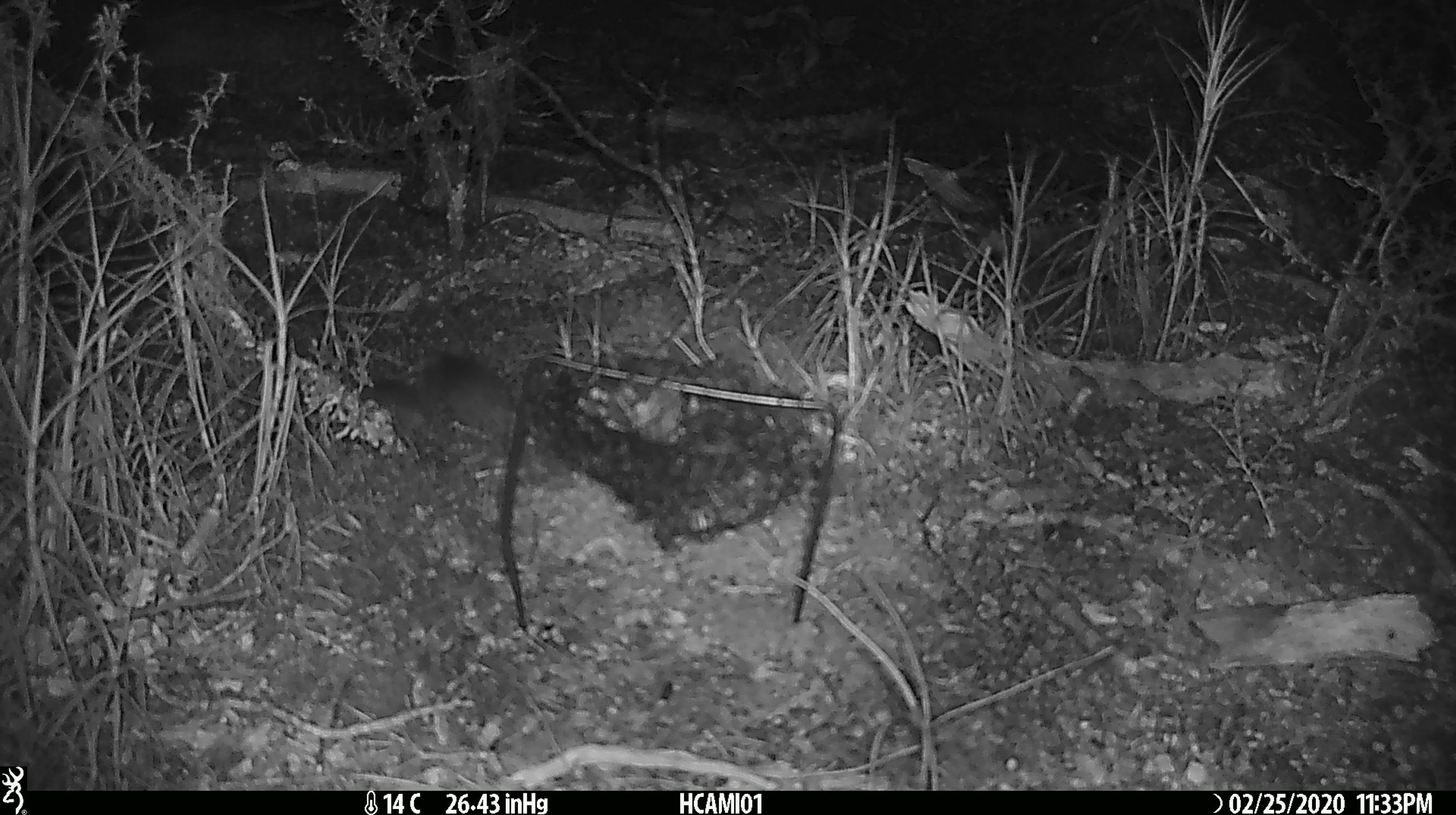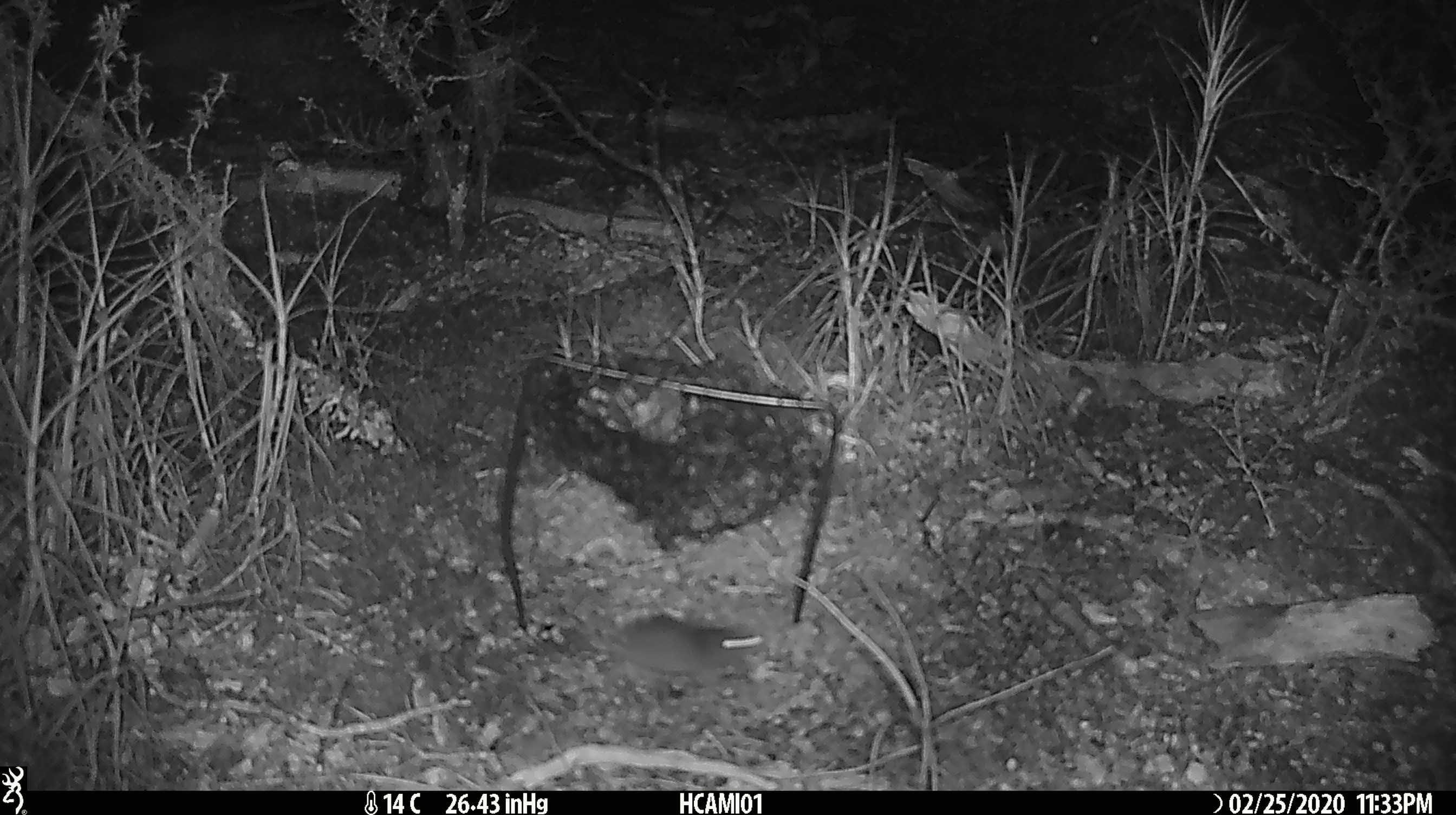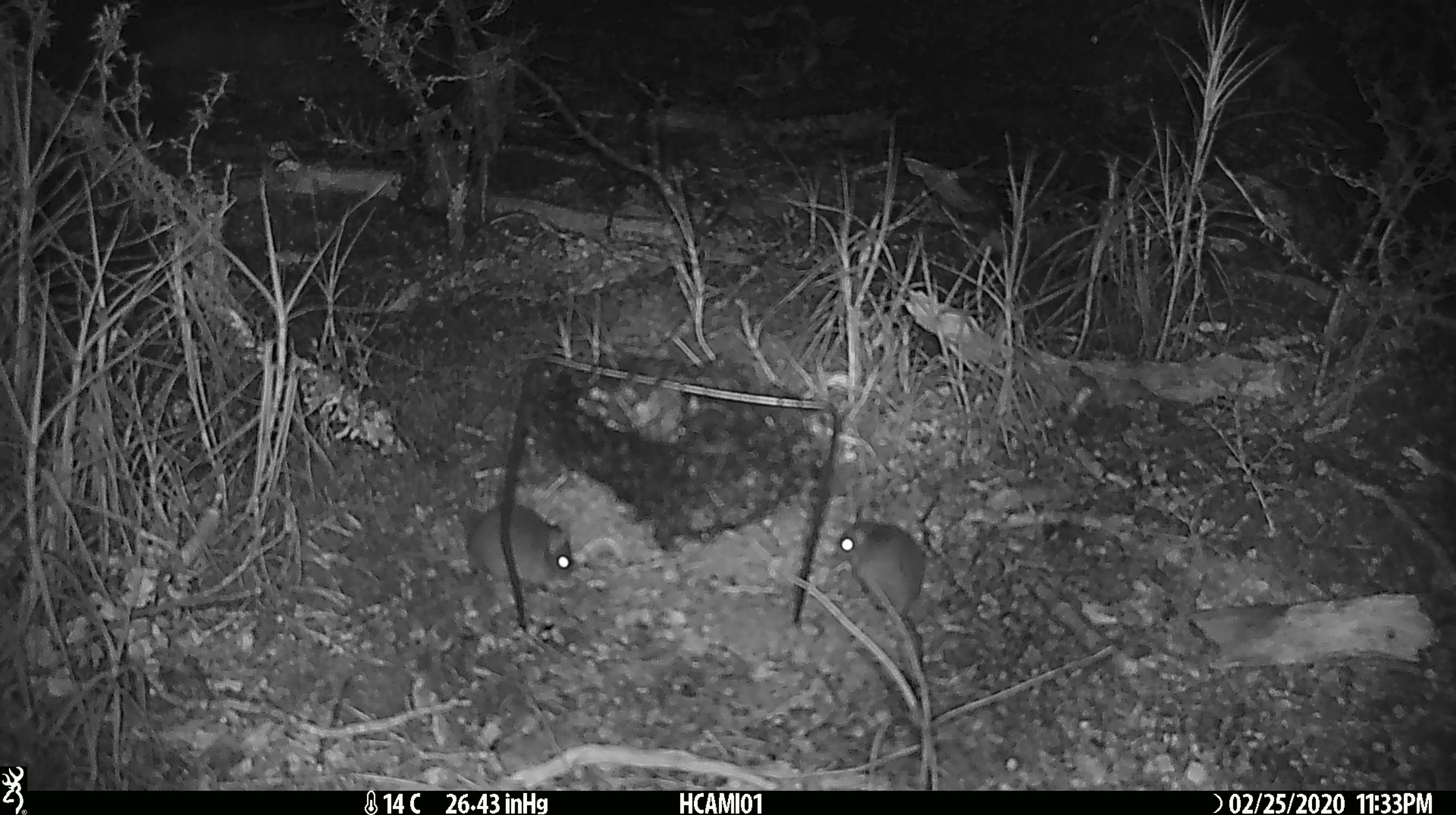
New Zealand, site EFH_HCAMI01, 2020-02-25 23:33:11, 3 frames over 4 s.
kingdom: Animalia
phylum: Chordata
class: Mammalia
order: Rodentia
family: Muridae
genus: Mus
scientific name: Mus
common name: mouse